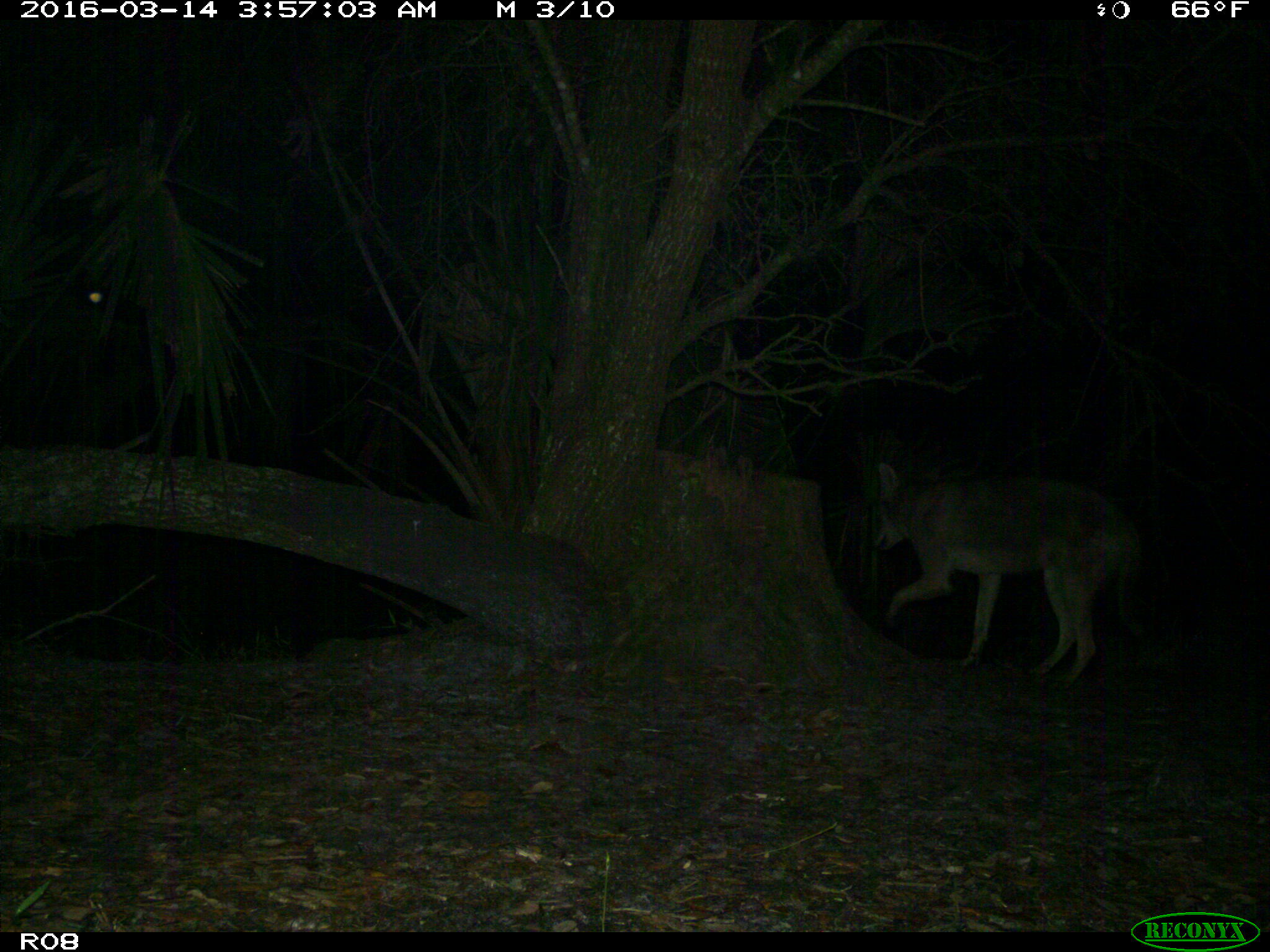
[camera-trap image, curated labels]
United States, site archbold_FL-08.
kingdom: Animalia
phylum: Chordata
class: Mammalia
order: Carnivora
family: Canidae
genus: Canis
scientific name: Canis latrans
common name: coyote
Canis latrans (coyote).